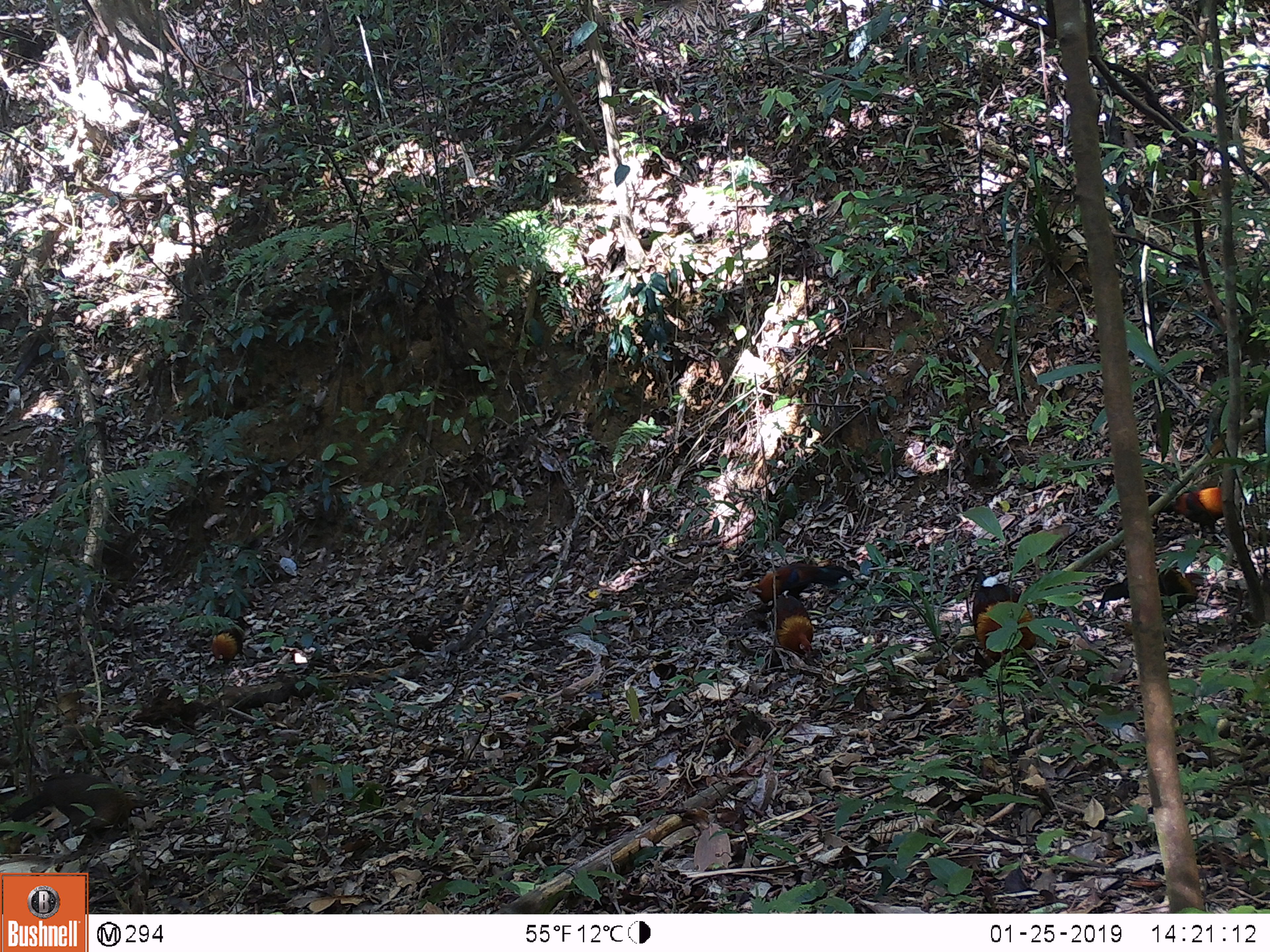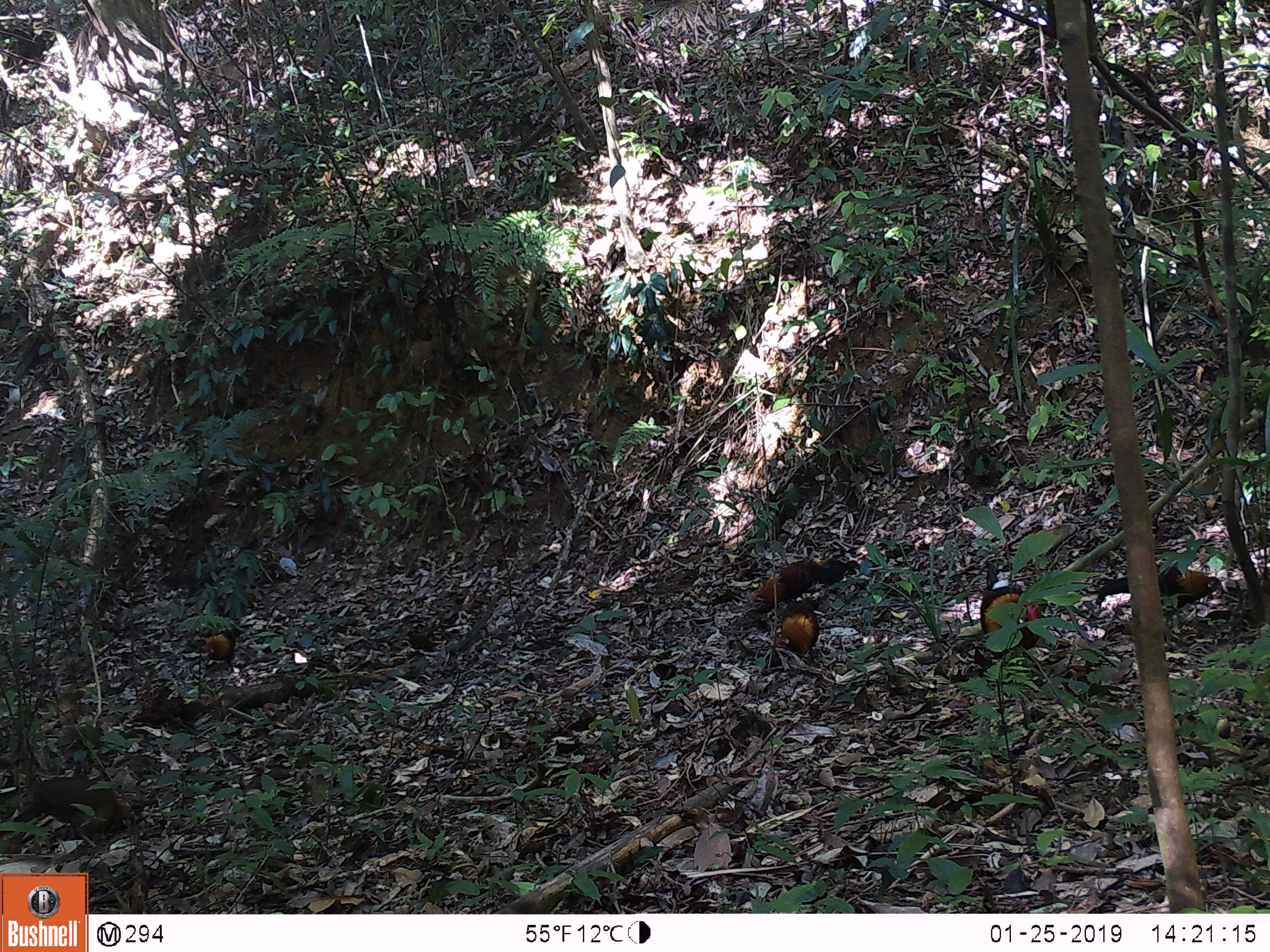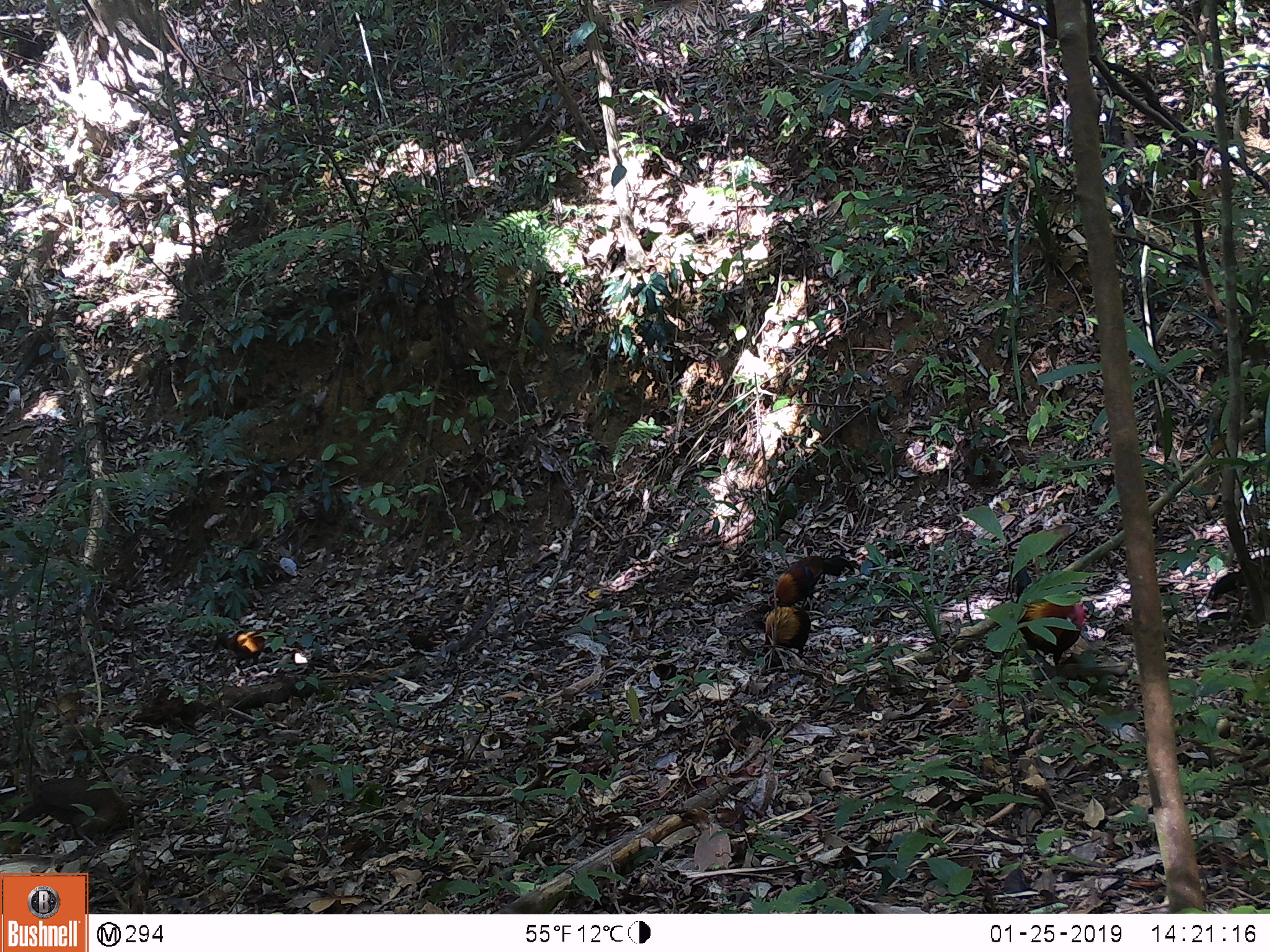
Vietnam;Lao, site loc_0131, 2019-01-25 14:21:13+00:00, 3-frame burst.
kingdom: Animalia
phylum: Chordata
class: Aves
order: Galliformes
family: Phasianidae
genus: Gallus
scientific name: Gallus gallus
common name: red junglefowl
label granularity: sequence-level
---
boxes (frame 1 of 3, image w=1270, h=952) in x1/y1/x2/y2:
red junglefowl: 969/566/1037/664; 1097/567/1211/623; 1147/487/1227/546; 752/561/855/606; 769/595/814/659; 210/628/243/667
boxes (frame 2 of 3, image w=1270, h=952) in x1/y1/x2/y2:
red junglefowl: 980/561/1043/660; 1094/566/1223/610; 749/558/848/606; 771/601/821/675; 202/627/240/673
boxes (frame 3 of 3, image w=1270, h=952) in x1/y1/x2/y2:
red junglefowl: 1009/559/1086/666; 768/555/855/610; 1207/555/1270/602; 762/605/811/663; 217/629/266/668